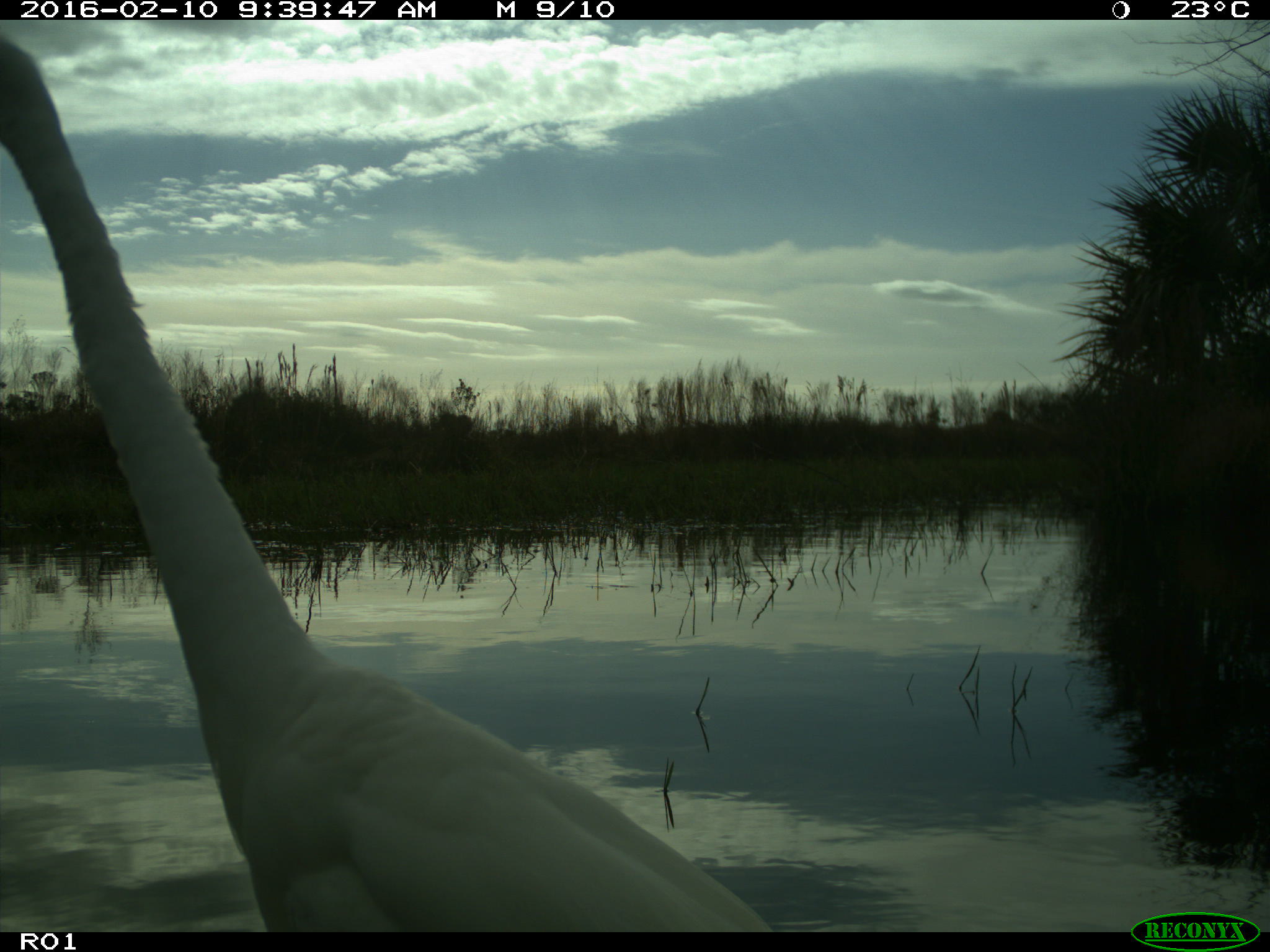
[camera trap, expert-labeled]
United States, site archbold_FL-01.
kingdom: Animalia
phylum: Chordata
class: Aves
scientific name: Aves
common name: birds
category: unidentified bird